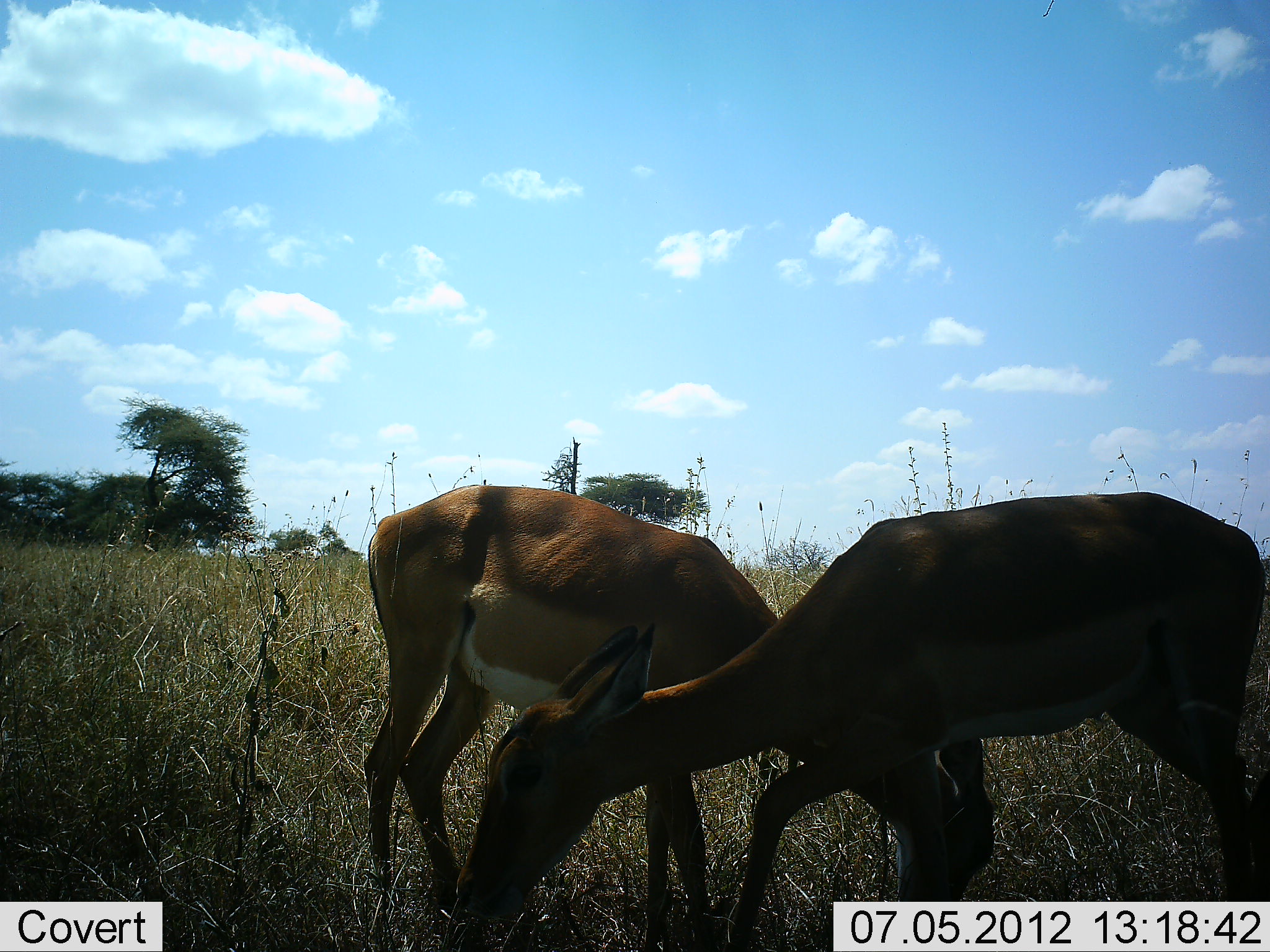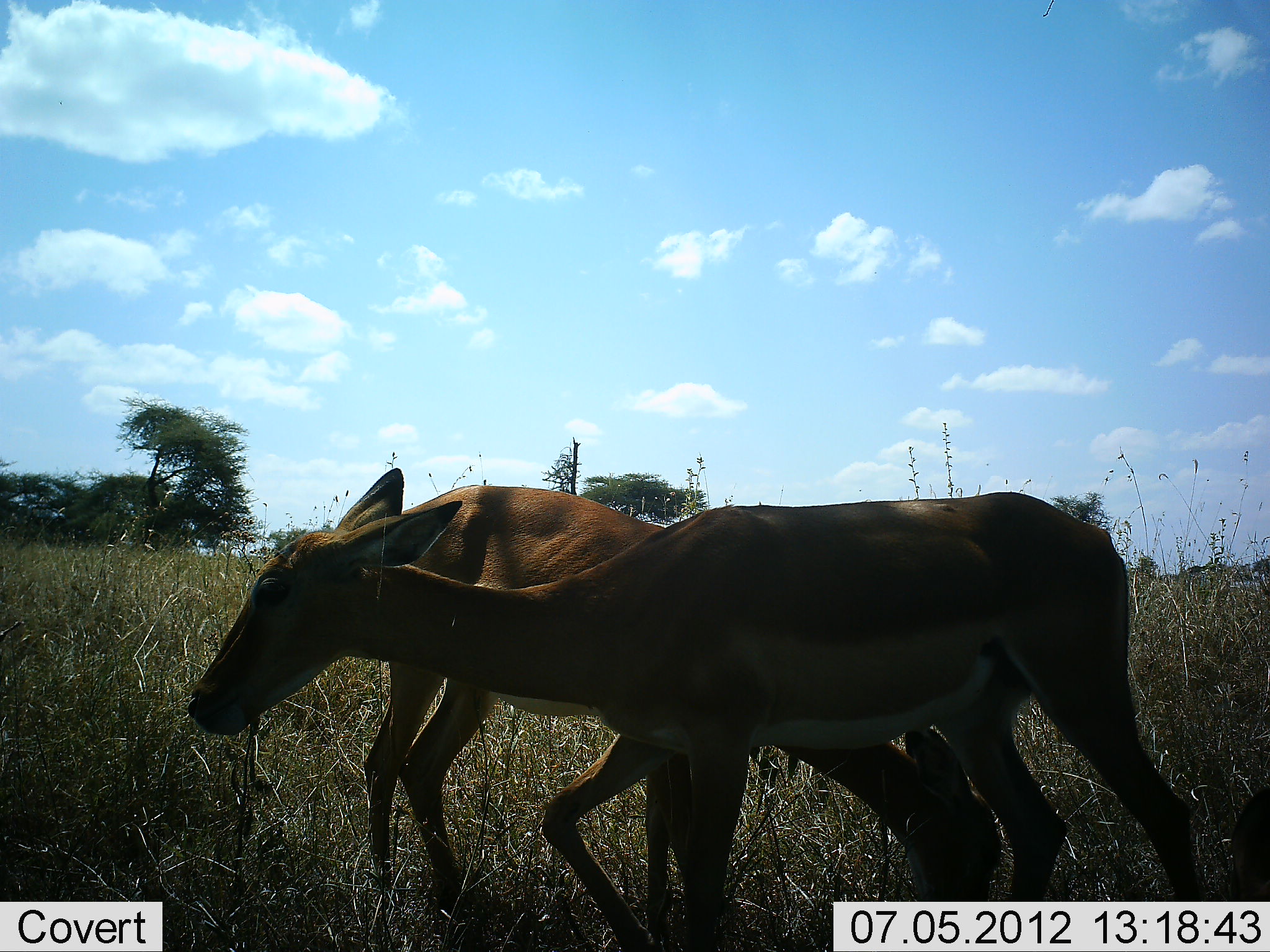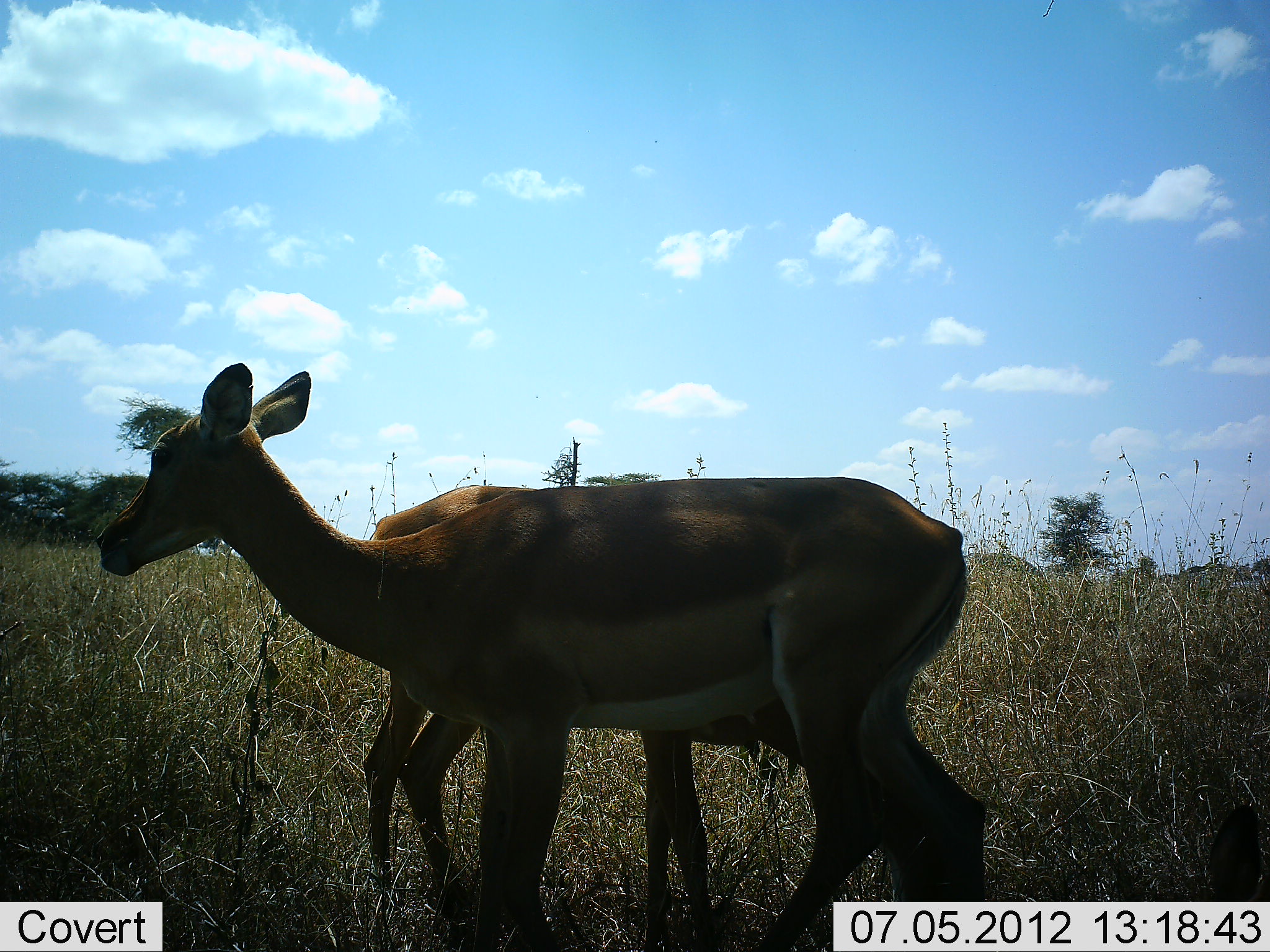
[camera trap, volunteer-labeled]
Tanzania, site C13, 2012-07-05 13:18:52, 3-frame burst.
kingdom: Animalia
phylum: Chordata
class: Mammalia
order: Artiodactyla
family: Bovidae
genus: Aepyceros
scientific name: Aepyceros melampus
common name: impala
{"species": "impala (Aepyceros melampus)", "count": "2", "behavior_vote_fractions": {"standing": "50%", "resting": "10%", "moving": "60%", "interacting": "0%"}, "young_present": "0%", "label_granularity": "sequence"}